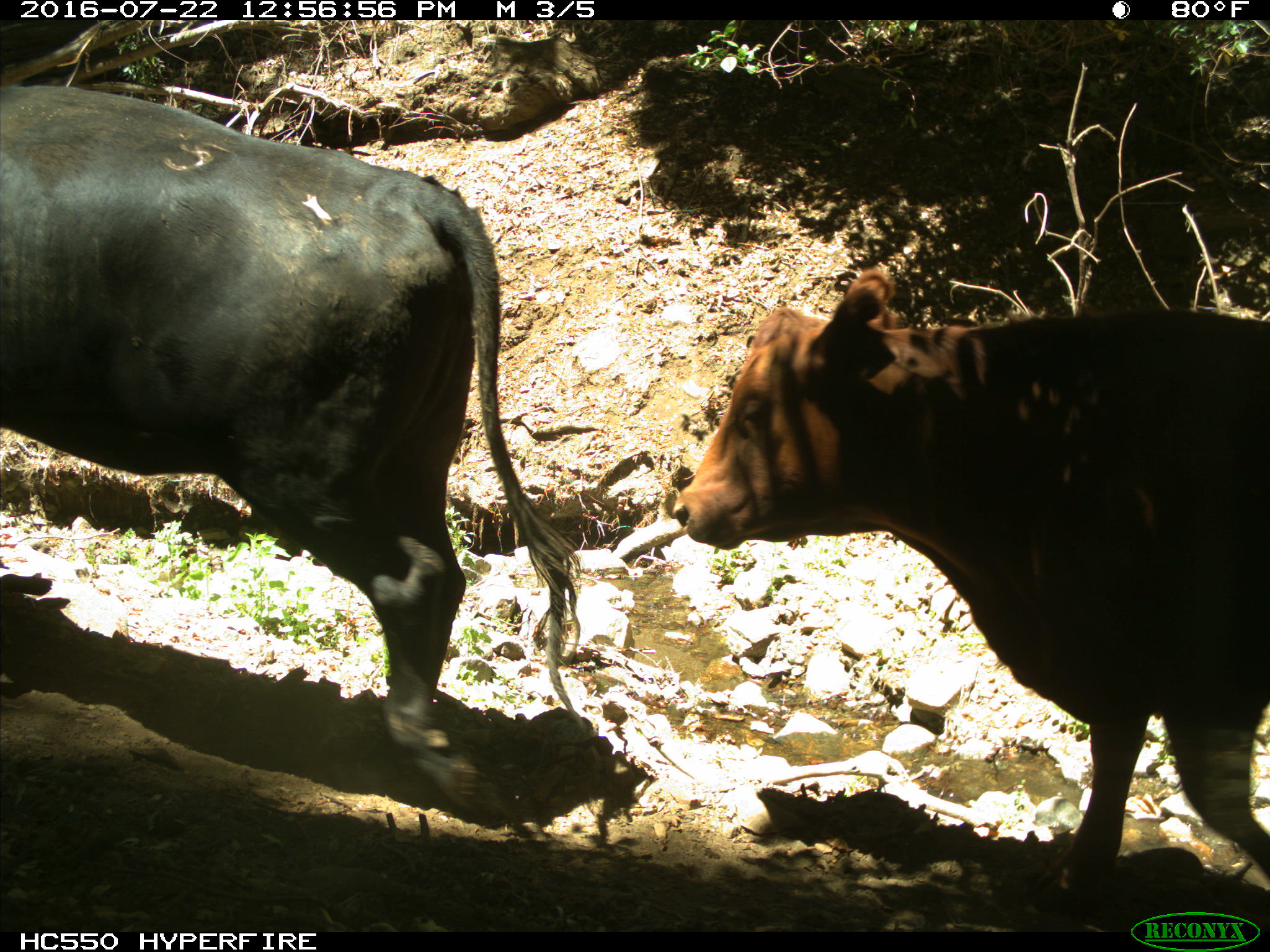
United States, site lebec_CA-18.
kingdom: Animalia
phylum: Chordata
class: Mammalia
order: Artiodactyla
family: Bovidae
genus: Bos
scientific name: Bos taurus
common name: domestic cow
Bos taurus (domestic cow).